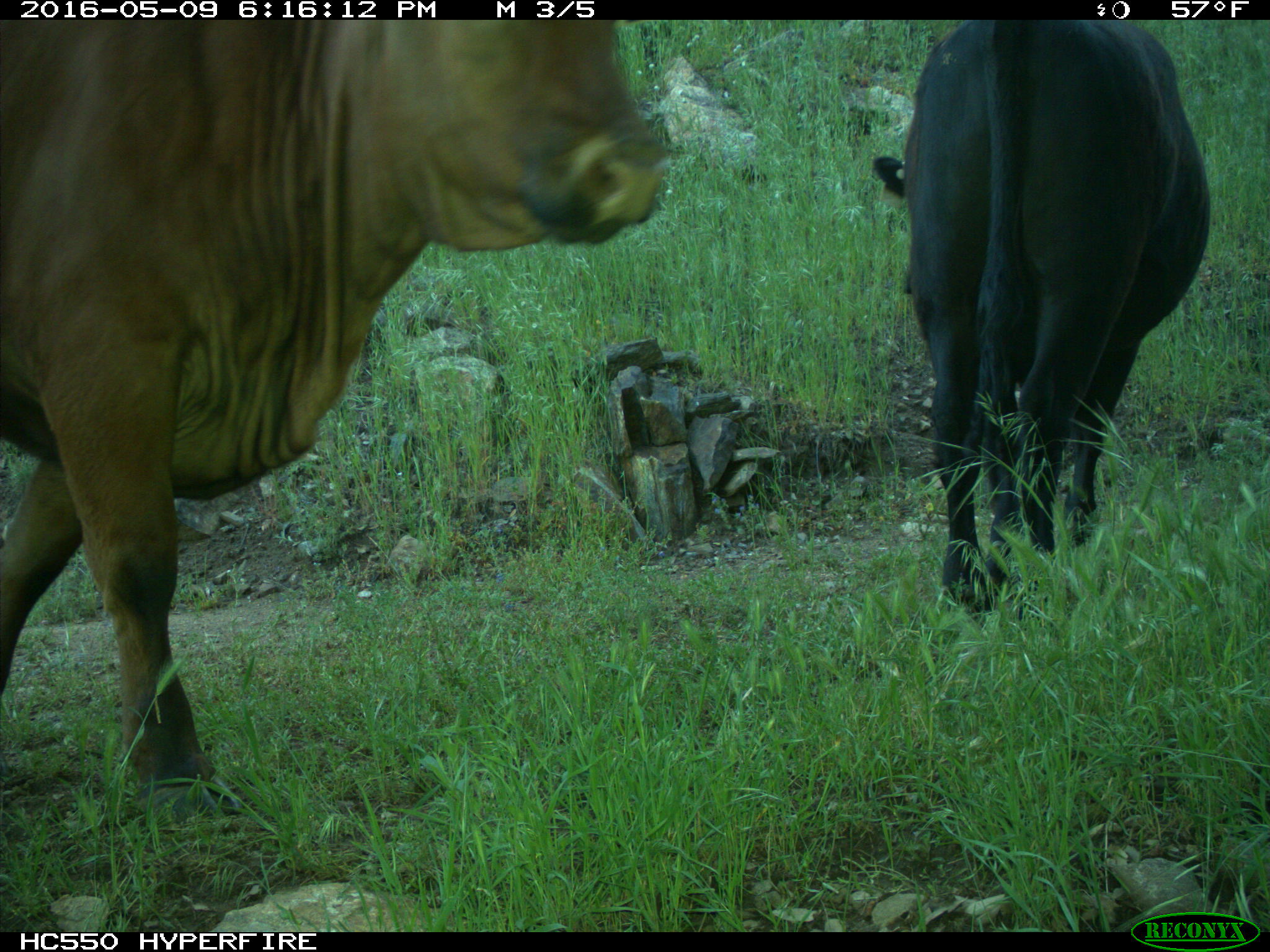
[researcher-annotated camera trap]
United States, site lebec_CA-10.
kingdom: Animalia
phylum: Chordata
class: Mammalia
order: Artiodactyla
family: Bovidae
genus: Bos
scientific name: Bos taurus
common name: domestic cow